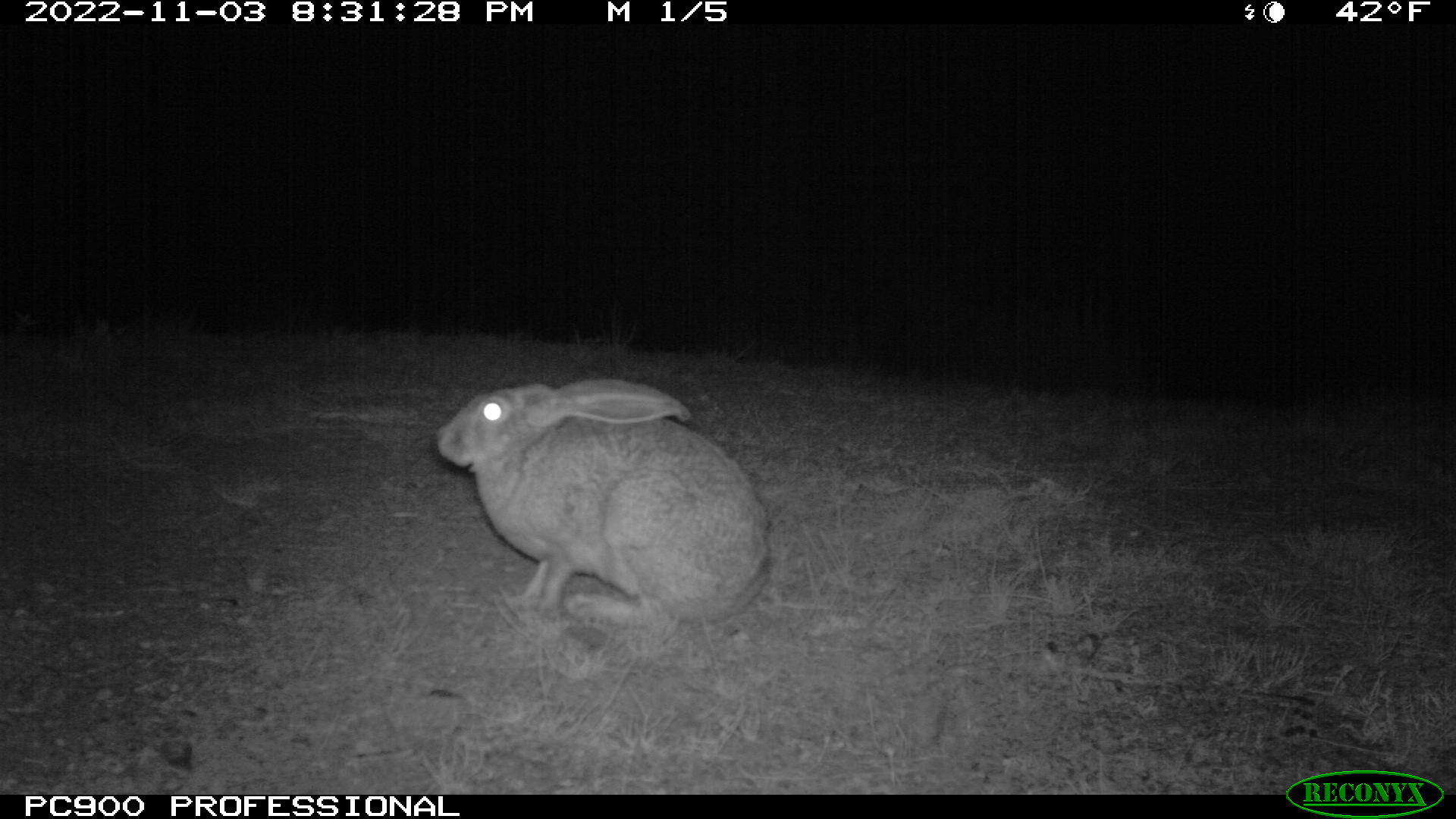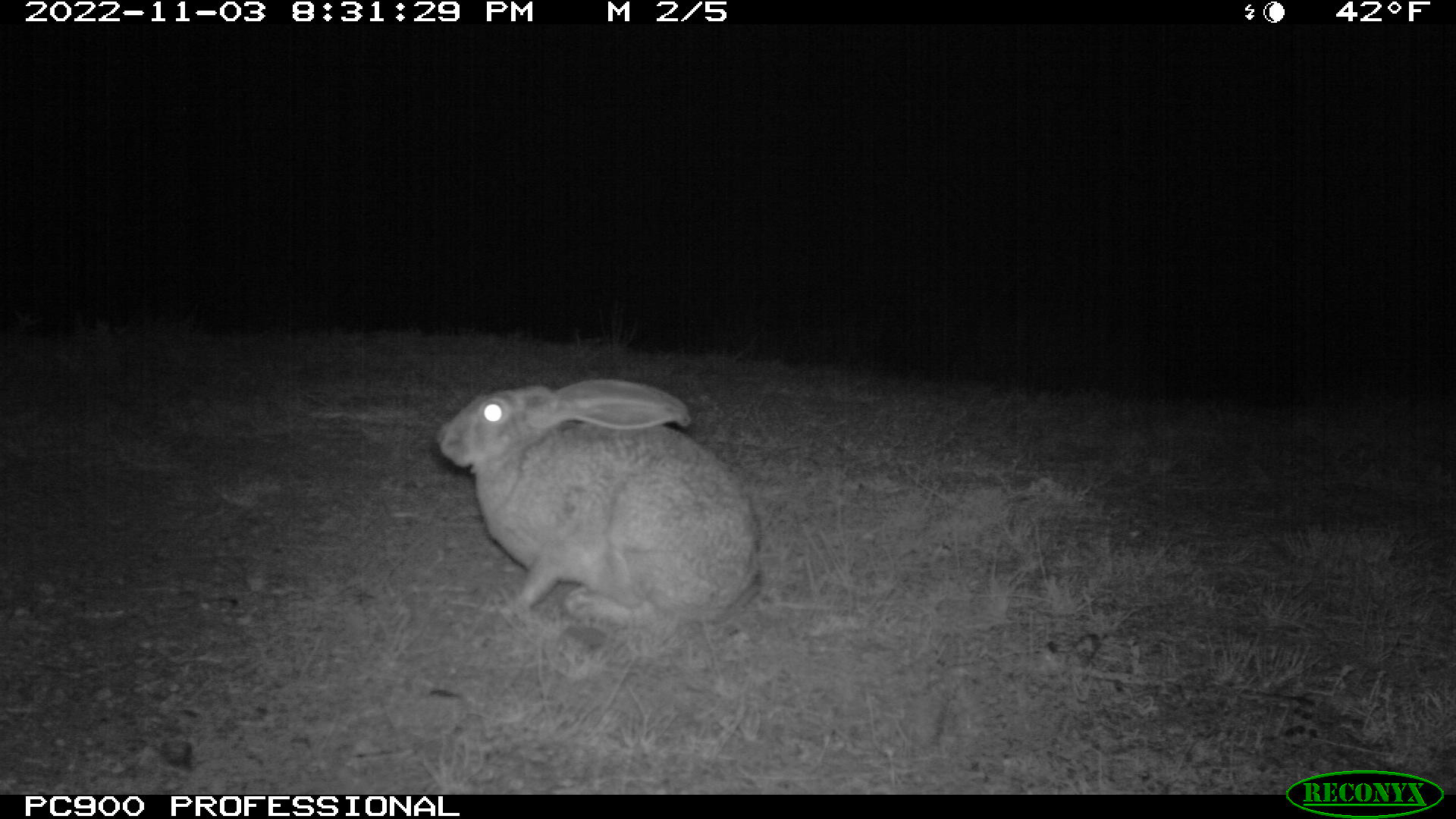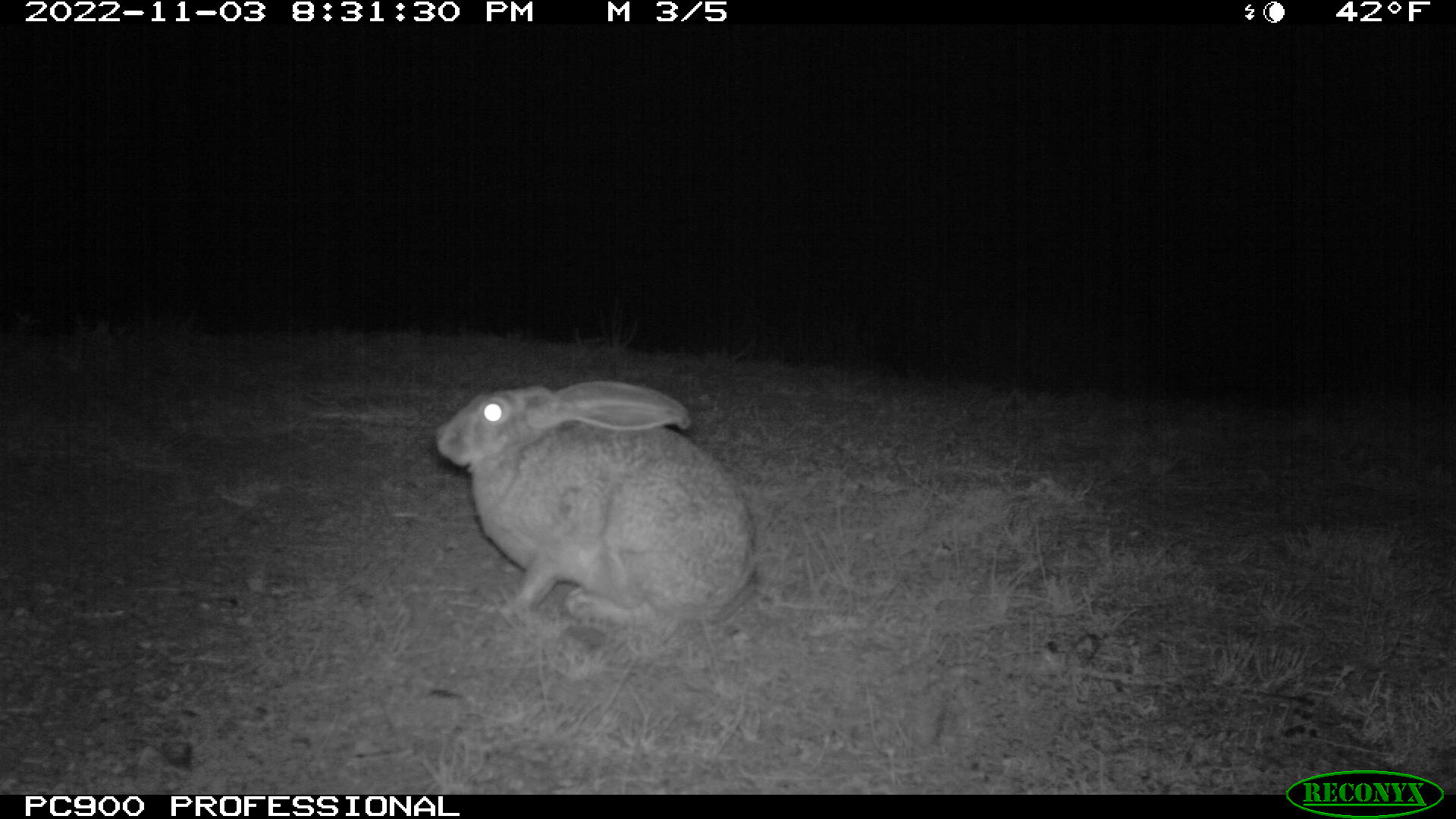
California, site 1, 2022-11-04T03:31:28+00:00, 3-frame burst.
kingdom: Animalia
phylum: Chordata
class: Mammalia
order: Lagomorpha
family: Leporidae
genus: Lepus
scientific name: Lepus californicus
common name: black-tailed jackrabbit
Black-tailed jackrabbit (Lepus californicus).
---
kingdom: Animalia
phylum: Chordata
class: Mammalia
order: Lagomorpha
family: Leporidae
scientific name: Leporidae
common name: rabbit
Rabbit (Leporidae).